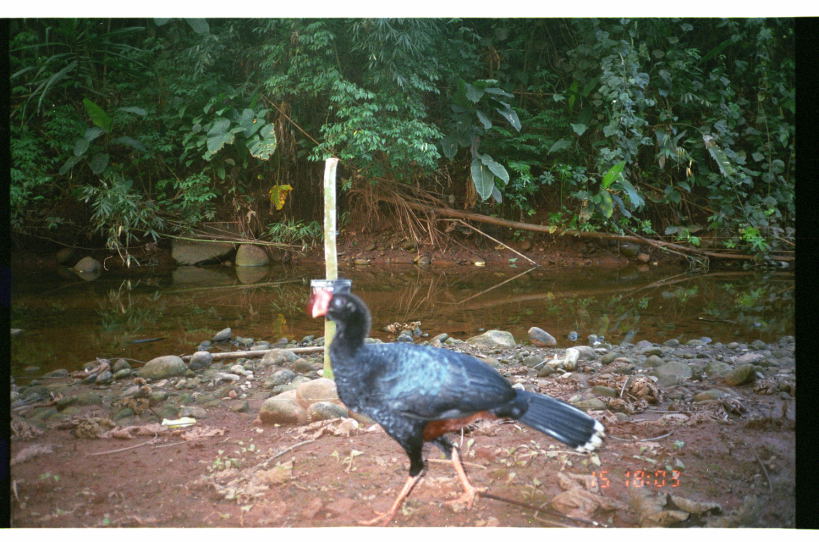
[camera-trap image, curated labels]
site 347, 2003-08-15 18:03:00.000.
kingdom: Animalia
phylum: Chordata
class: Aves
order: Galliformes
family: Cracidae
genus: Mitu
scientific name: Mitu tuberosum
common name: razor-billed curassow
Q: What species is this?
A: Mitu tuberosum (razor-billed curassow).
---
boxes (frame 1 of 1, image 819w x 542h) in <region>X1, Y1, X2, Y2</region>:
mitu tuberosum: <region>308, 283, 607, 526</region>